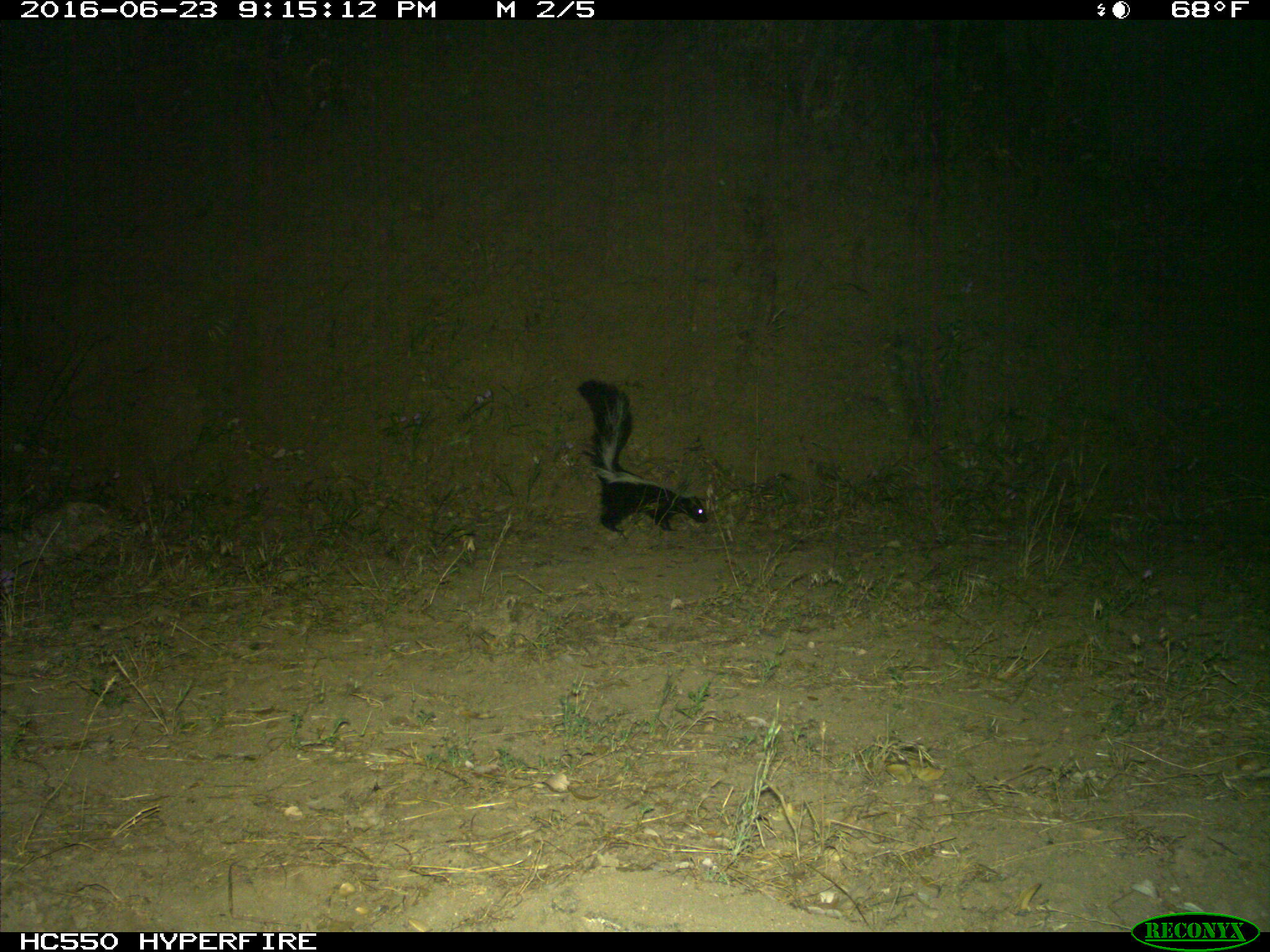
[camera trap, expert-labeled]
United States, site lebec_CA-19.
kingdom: Animalia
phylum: Chordata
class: Mammalia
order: Carnivora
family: Mephitidae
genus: Mephitis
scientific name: Mephitis mephitis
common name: striped skunk